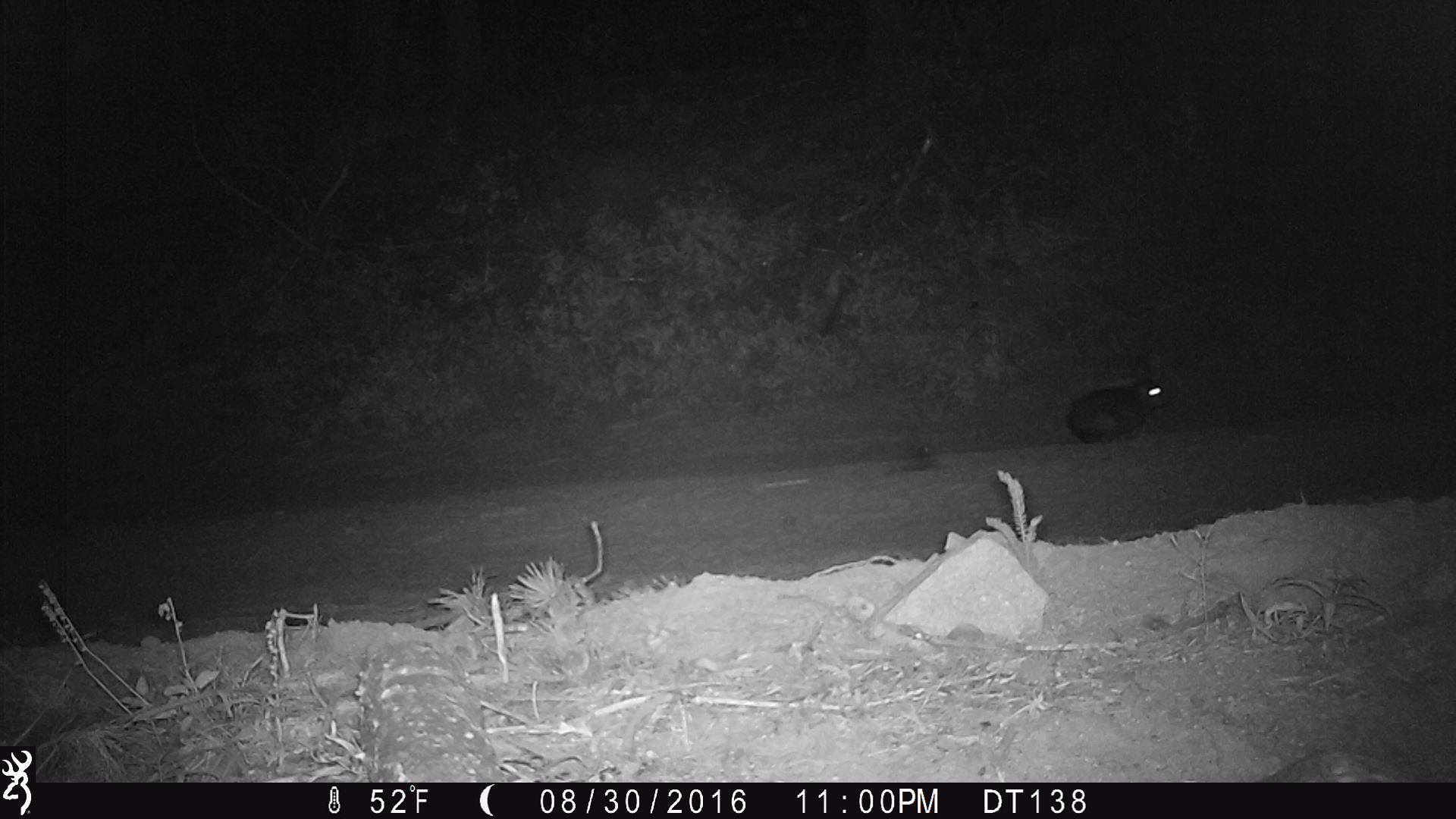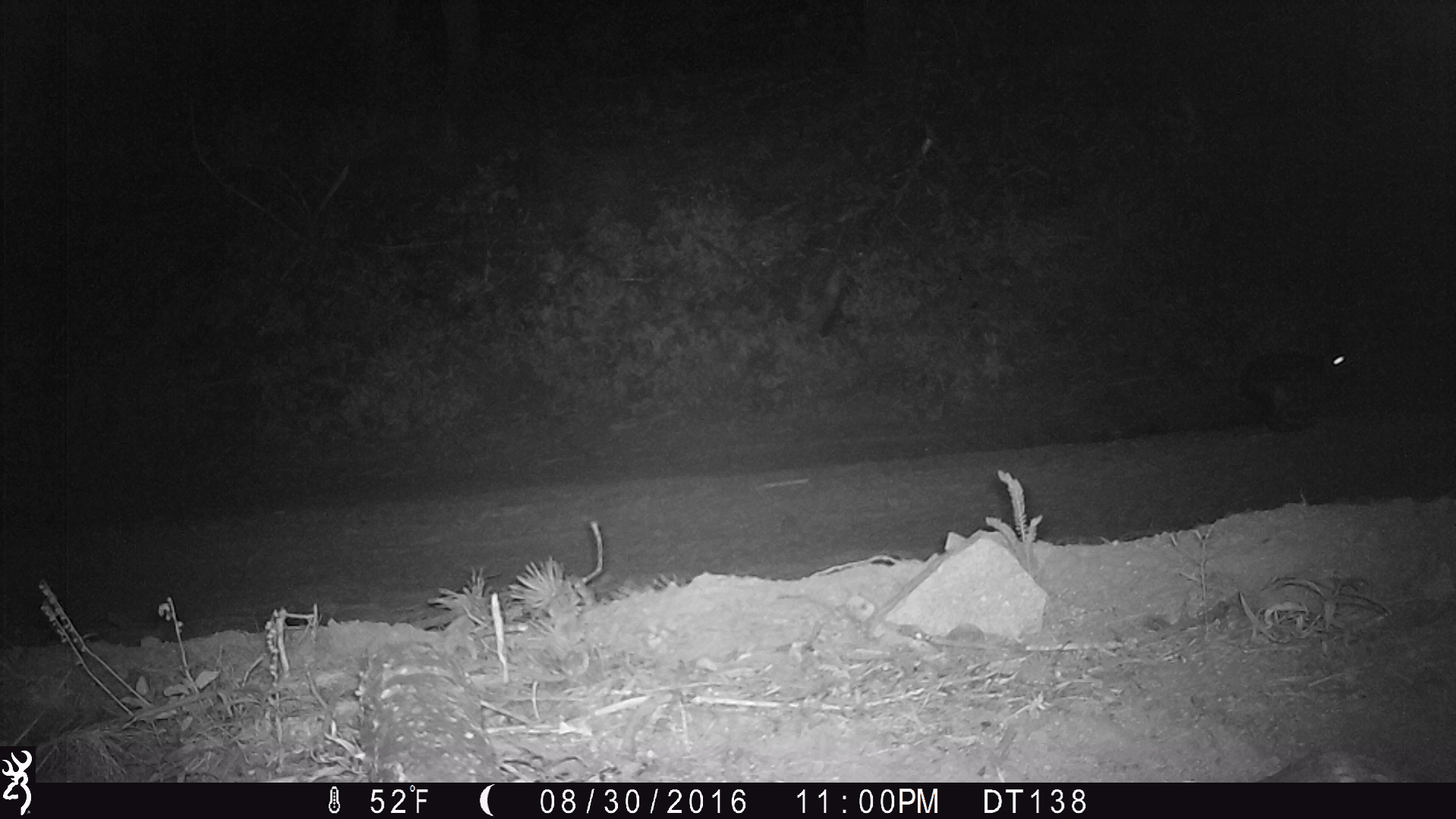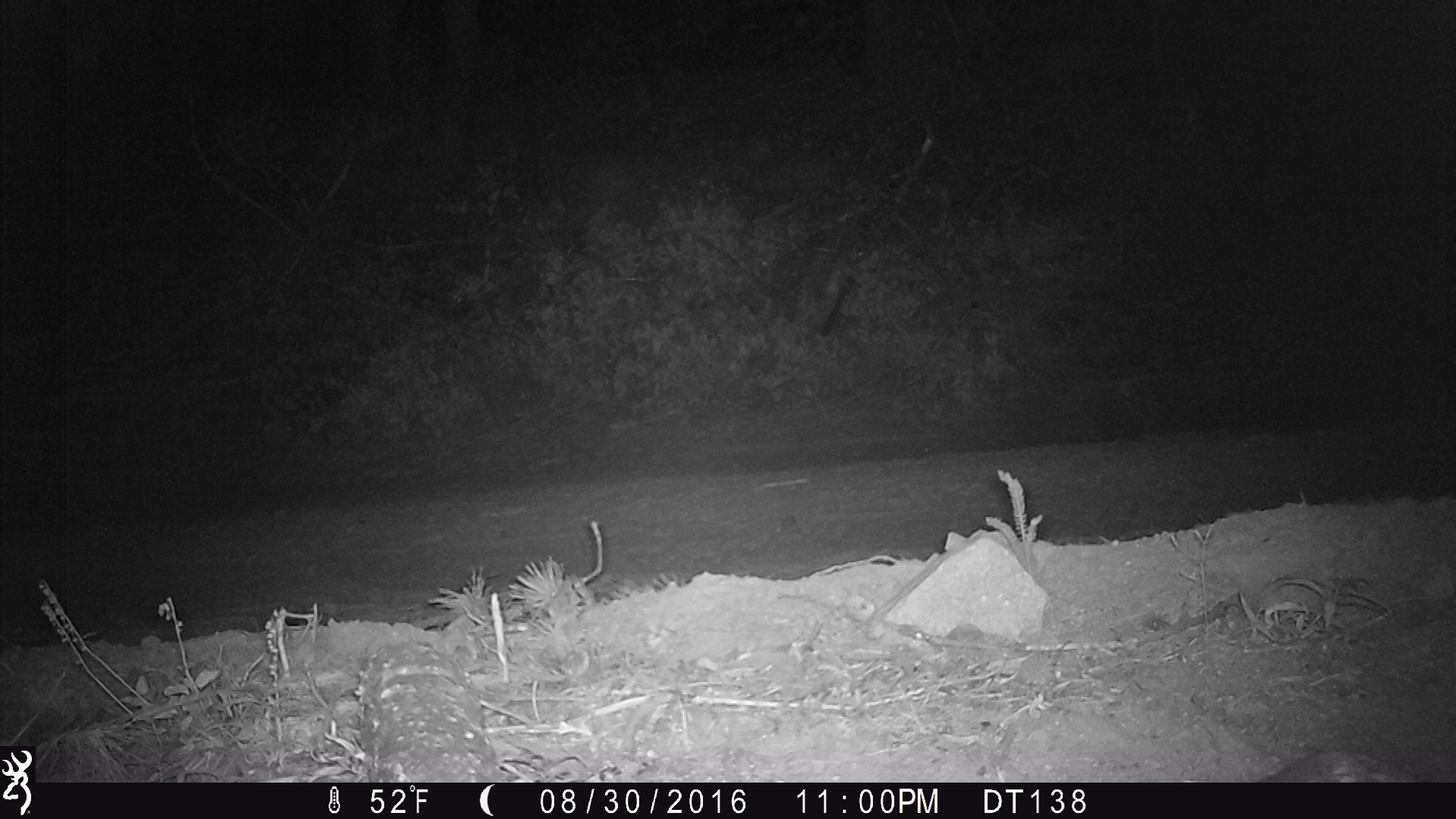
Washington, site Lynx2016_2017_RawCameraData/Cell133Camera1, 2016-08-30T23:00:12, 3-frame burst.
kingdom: Animalia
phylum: Chordata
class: Mammalia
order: Lagomorpha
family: Leporidae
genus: Lepus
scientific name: Lepus americanus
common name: snowshoe hare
Lepus americanus (snowshoe hare). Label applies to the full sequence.